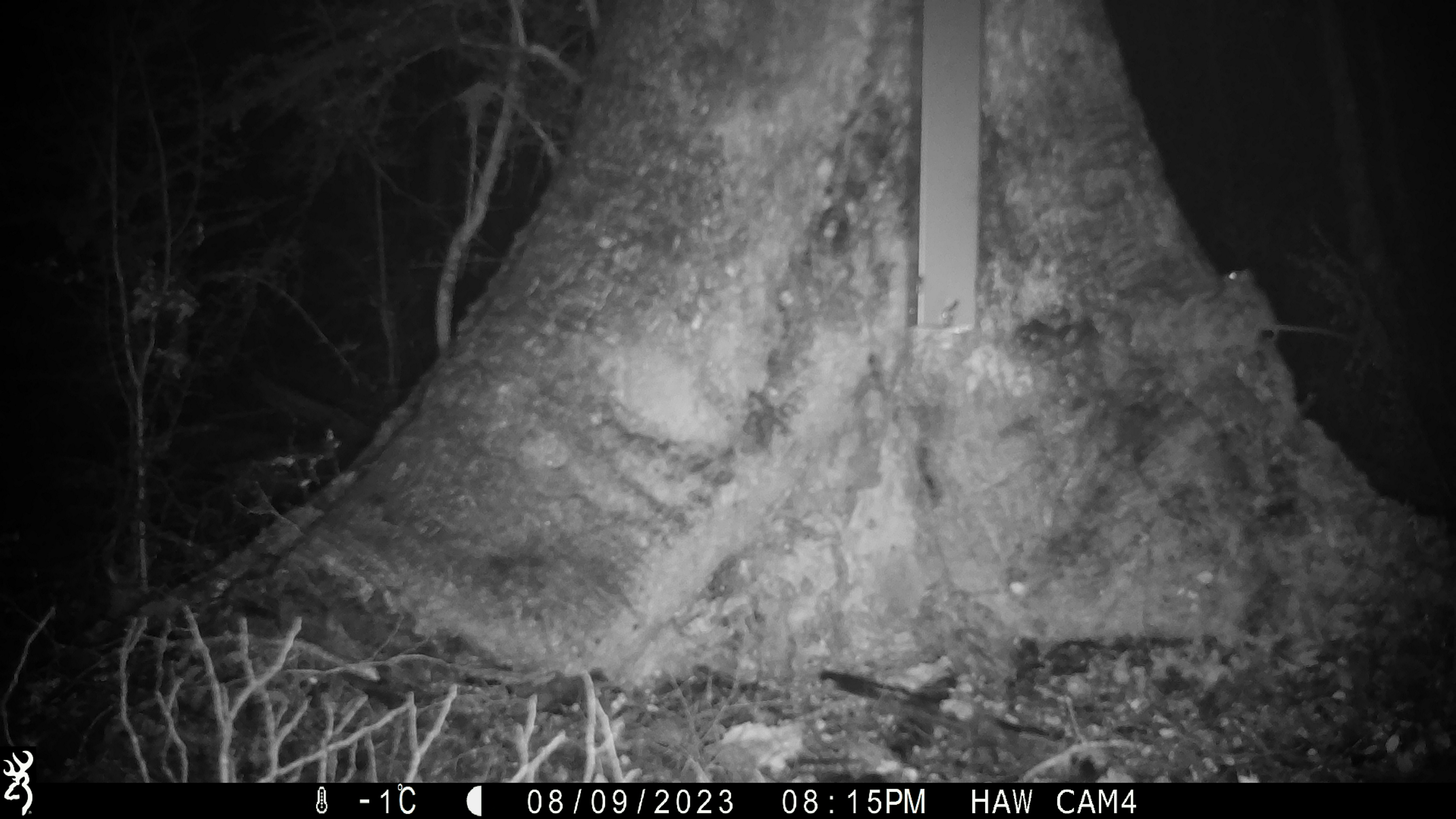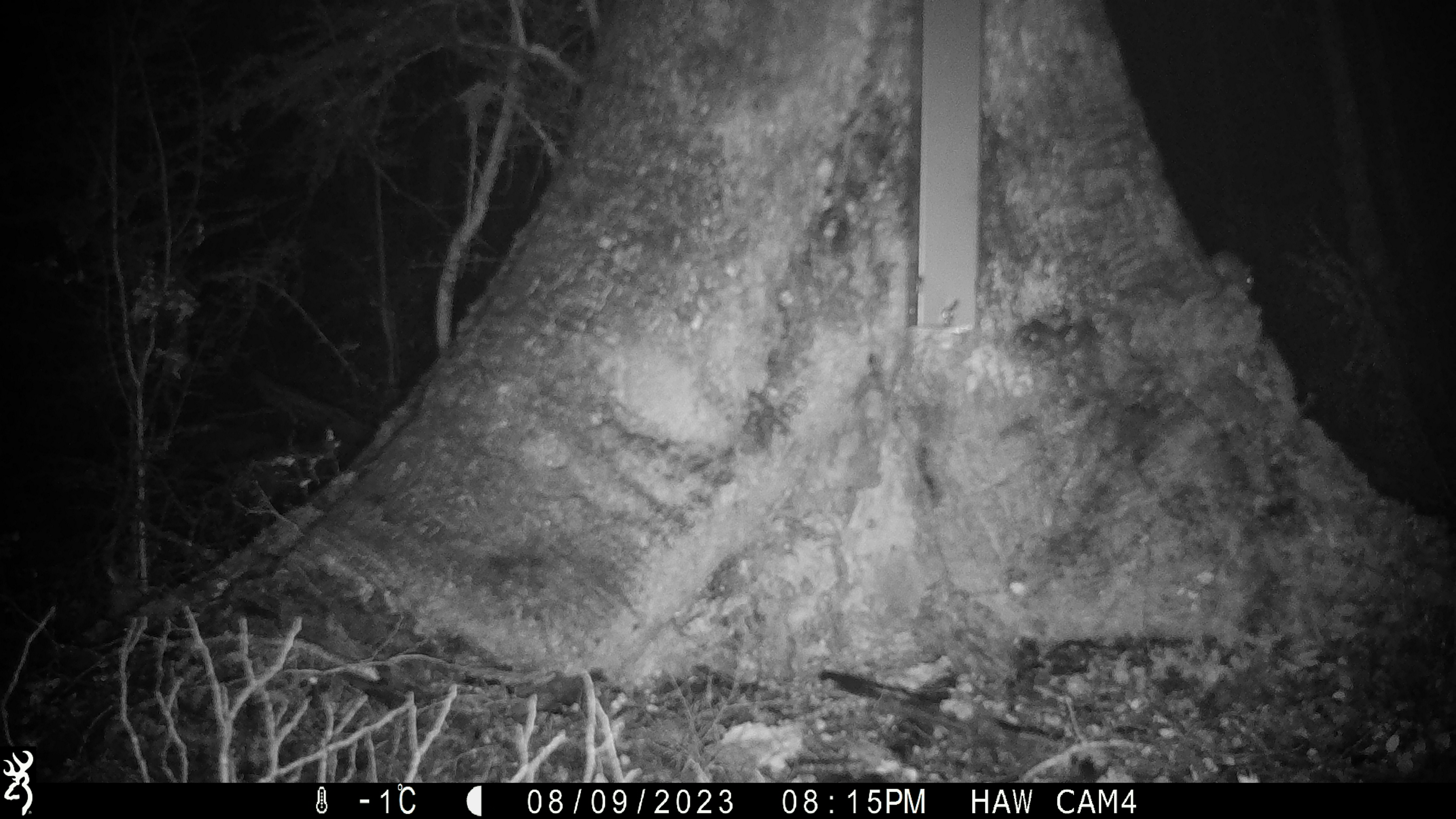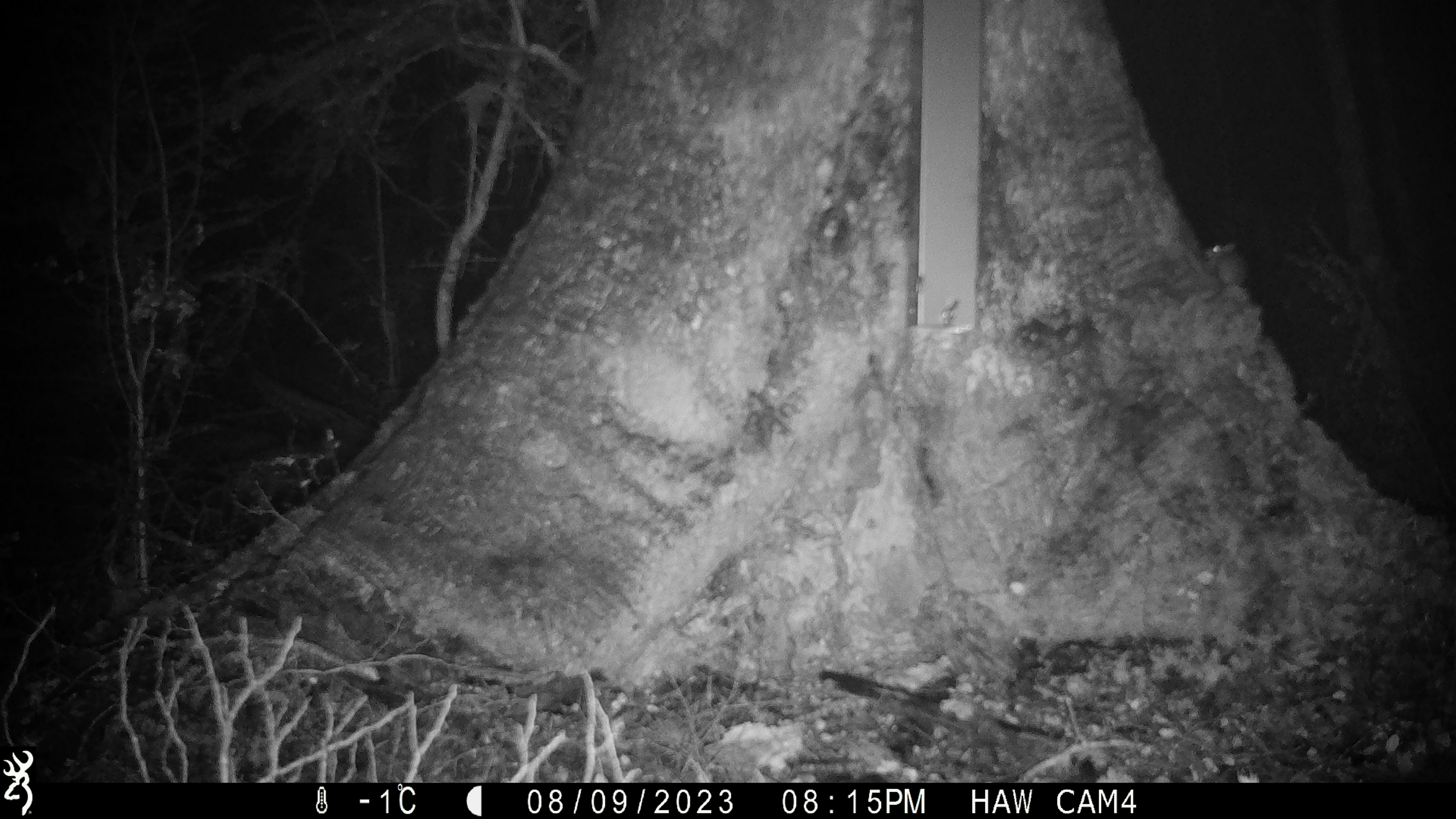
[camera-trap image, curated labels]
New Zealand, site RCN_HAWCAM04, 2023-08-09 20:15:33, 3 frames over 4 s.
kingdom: Animalia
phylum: Chordata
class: Mammalia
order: Rodentia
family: Muridae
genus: Mus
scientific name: Mus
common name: mouse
Mouse (Mus).